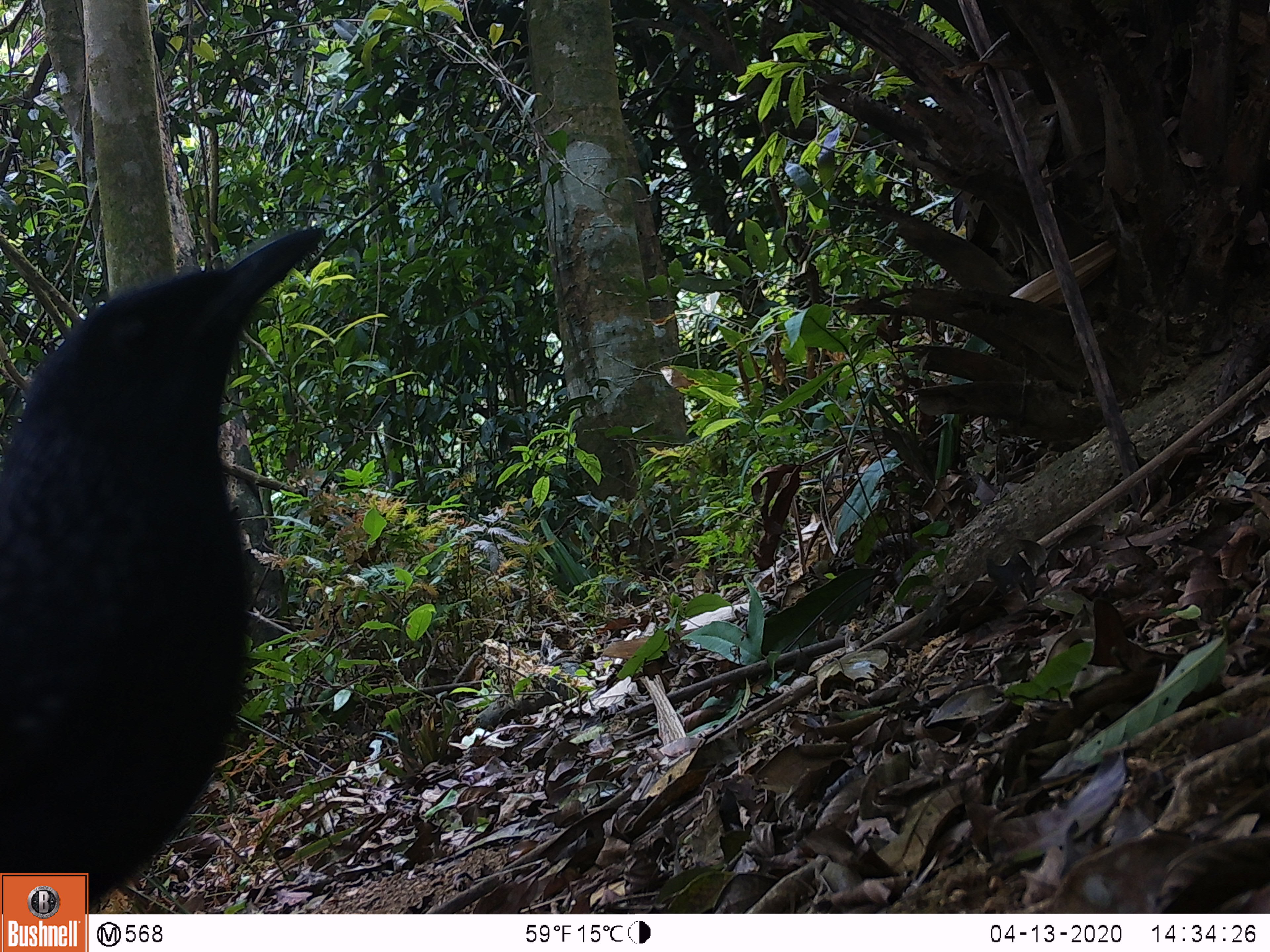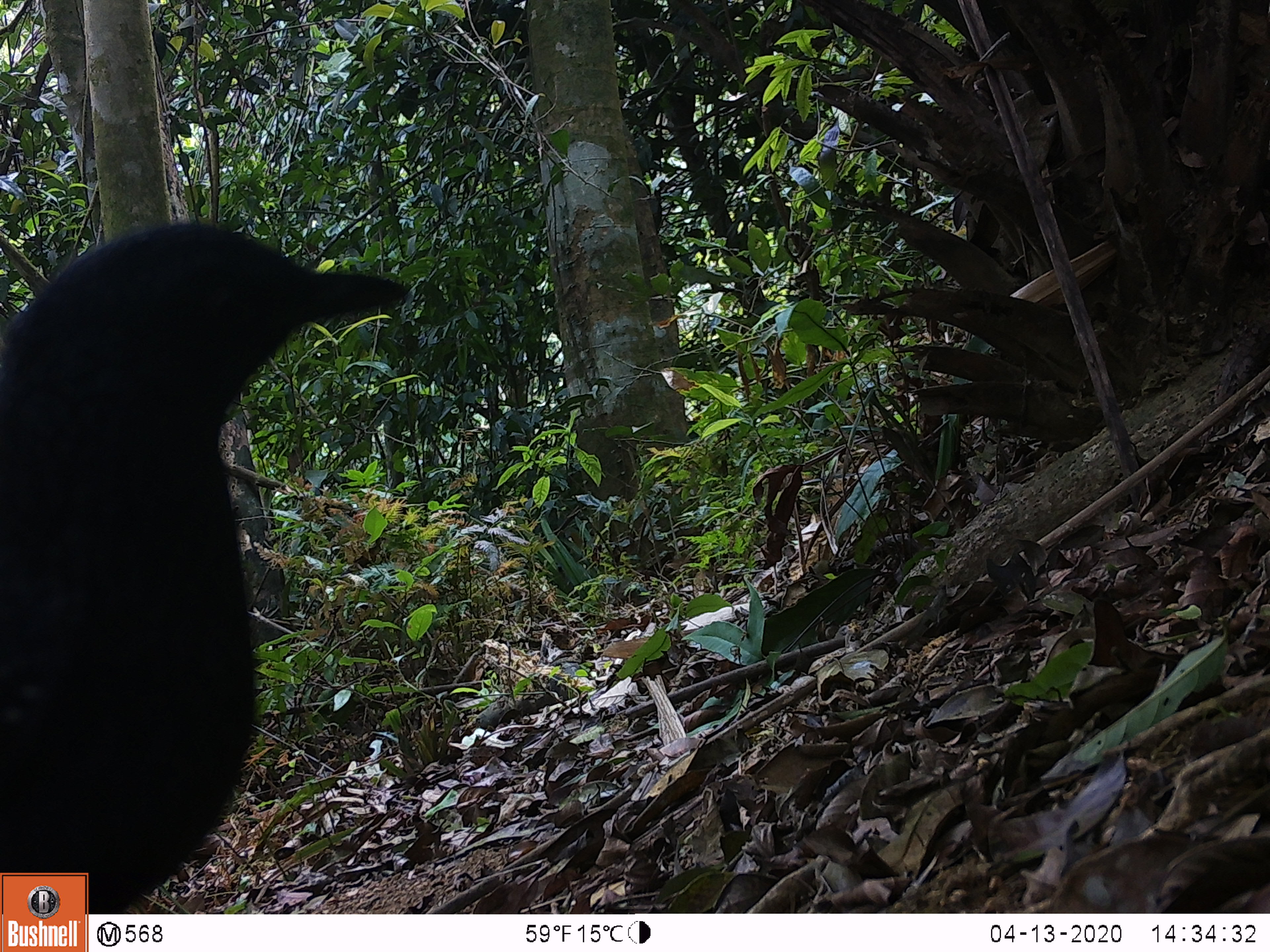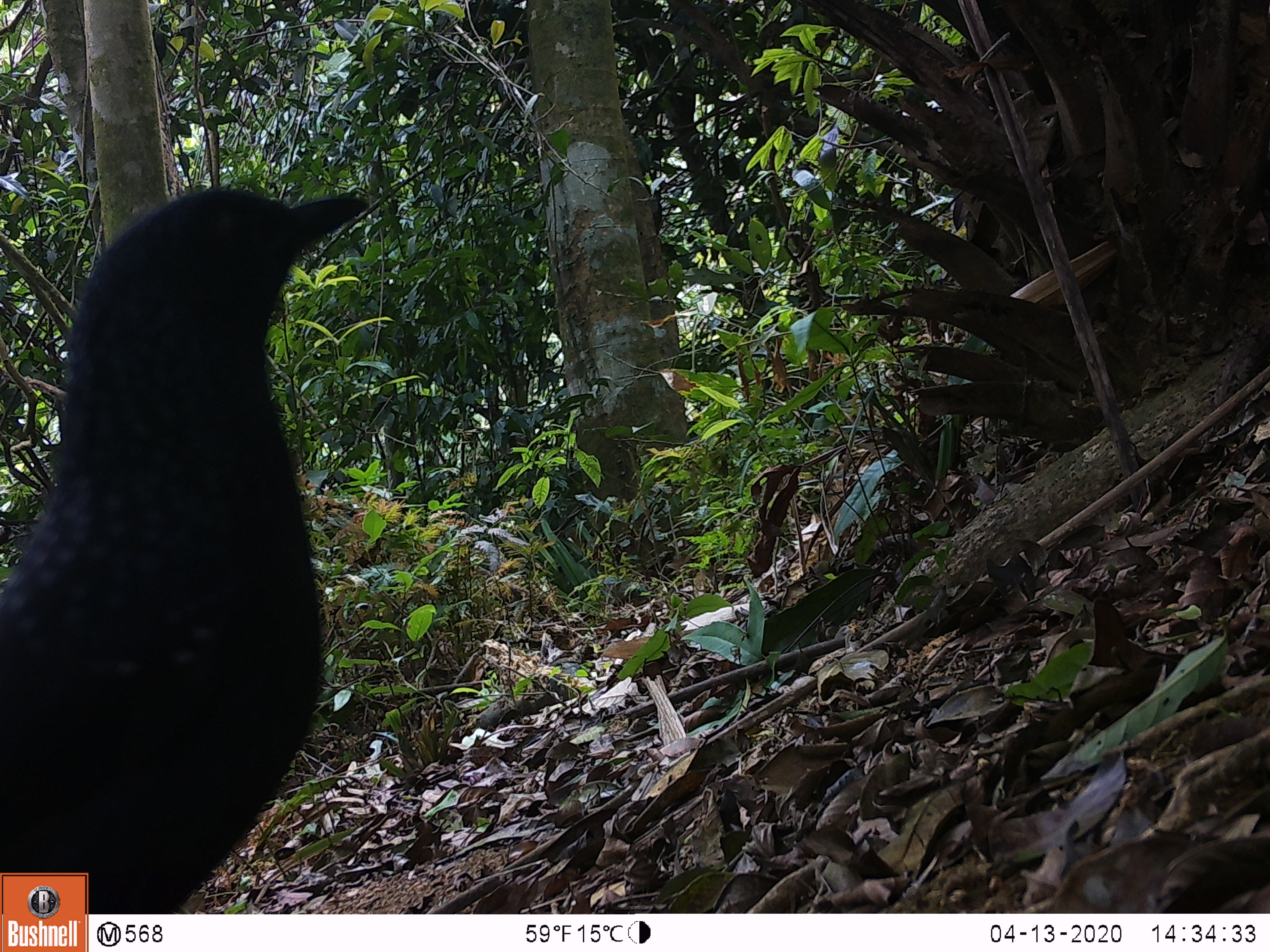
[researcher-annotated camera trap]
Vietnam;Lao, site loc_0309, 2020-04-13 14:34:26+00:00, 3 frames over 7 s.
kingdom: Animalia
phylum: Chordata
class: Aves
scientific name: Aves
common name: bird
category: unidentified bird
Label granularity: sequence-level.